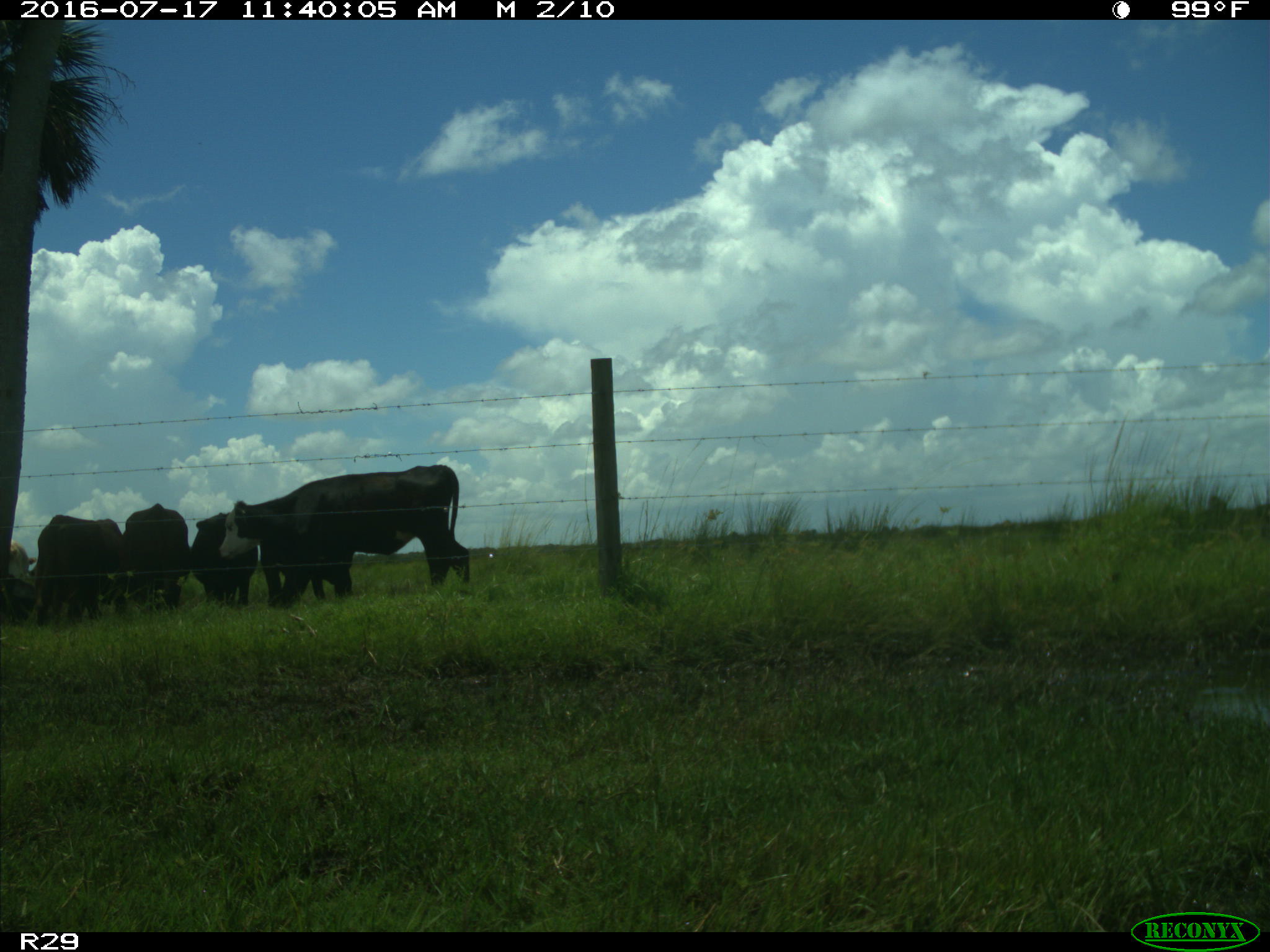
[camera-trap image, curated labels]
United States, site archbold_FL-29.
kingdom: Animalia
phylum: Chordata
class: Mammalia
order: Artiodactyla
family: Bovidae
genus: Bos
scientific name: Bos taurus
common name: domestic cow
Bos taurus (domestic cow).